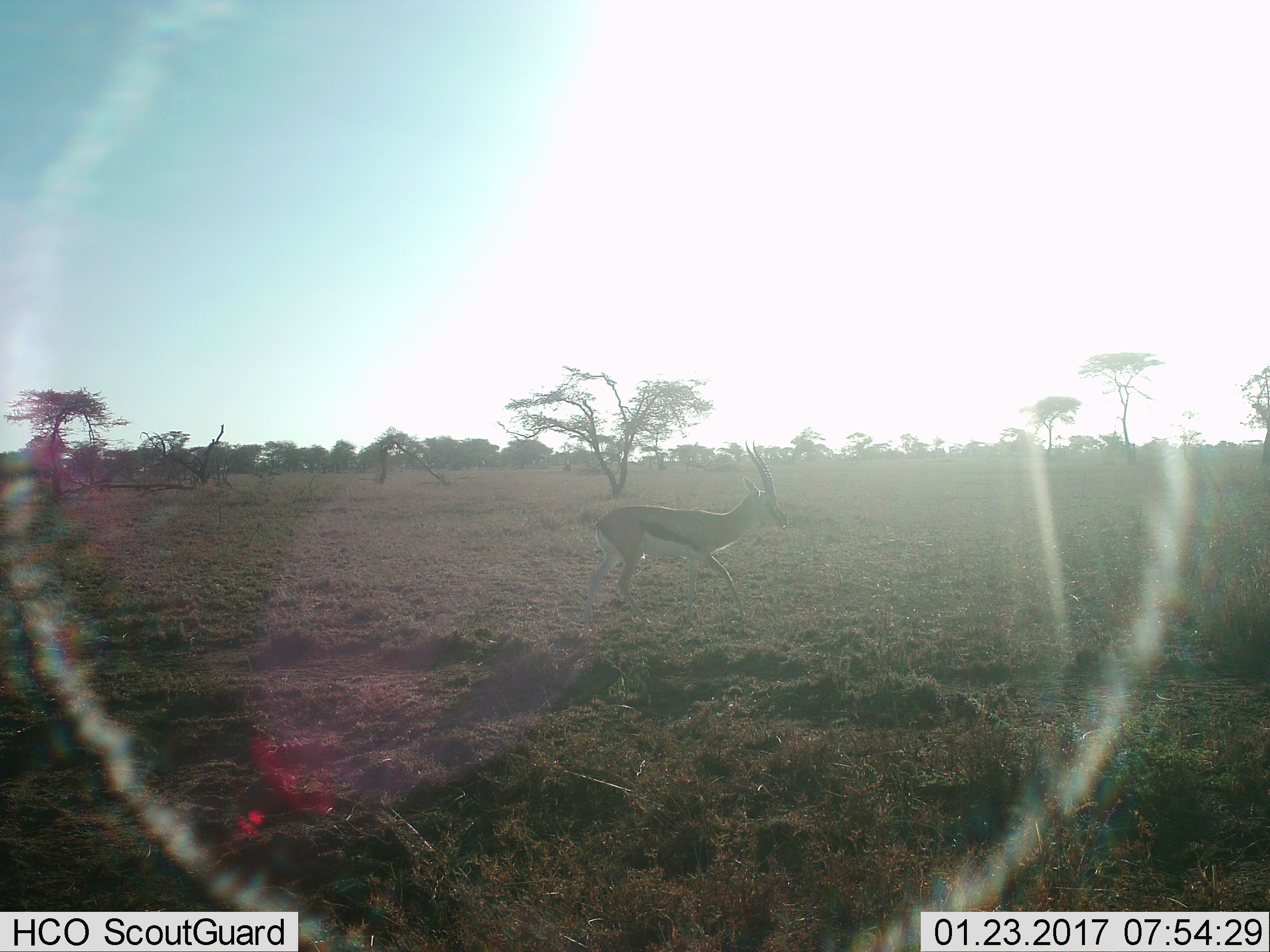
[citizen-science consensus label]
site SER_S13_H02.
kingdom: Animalia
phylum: Chordata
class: Mammalia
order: Artiodactyla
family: Bovidae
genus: Eudorcas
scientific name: Eudorcas thomsonii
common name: thomson's gazelle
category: gazellethomsons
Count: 1.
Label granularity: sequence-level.